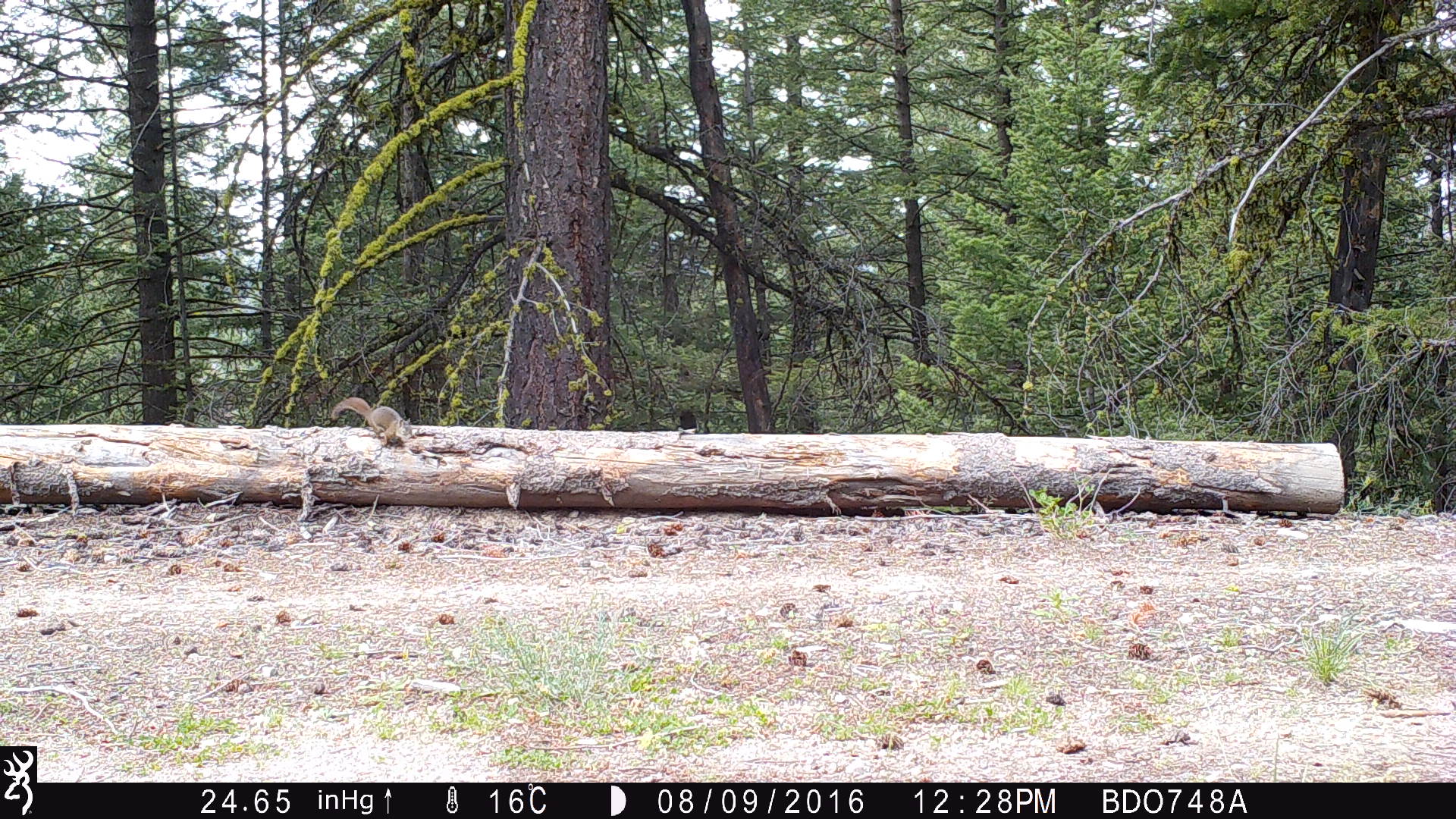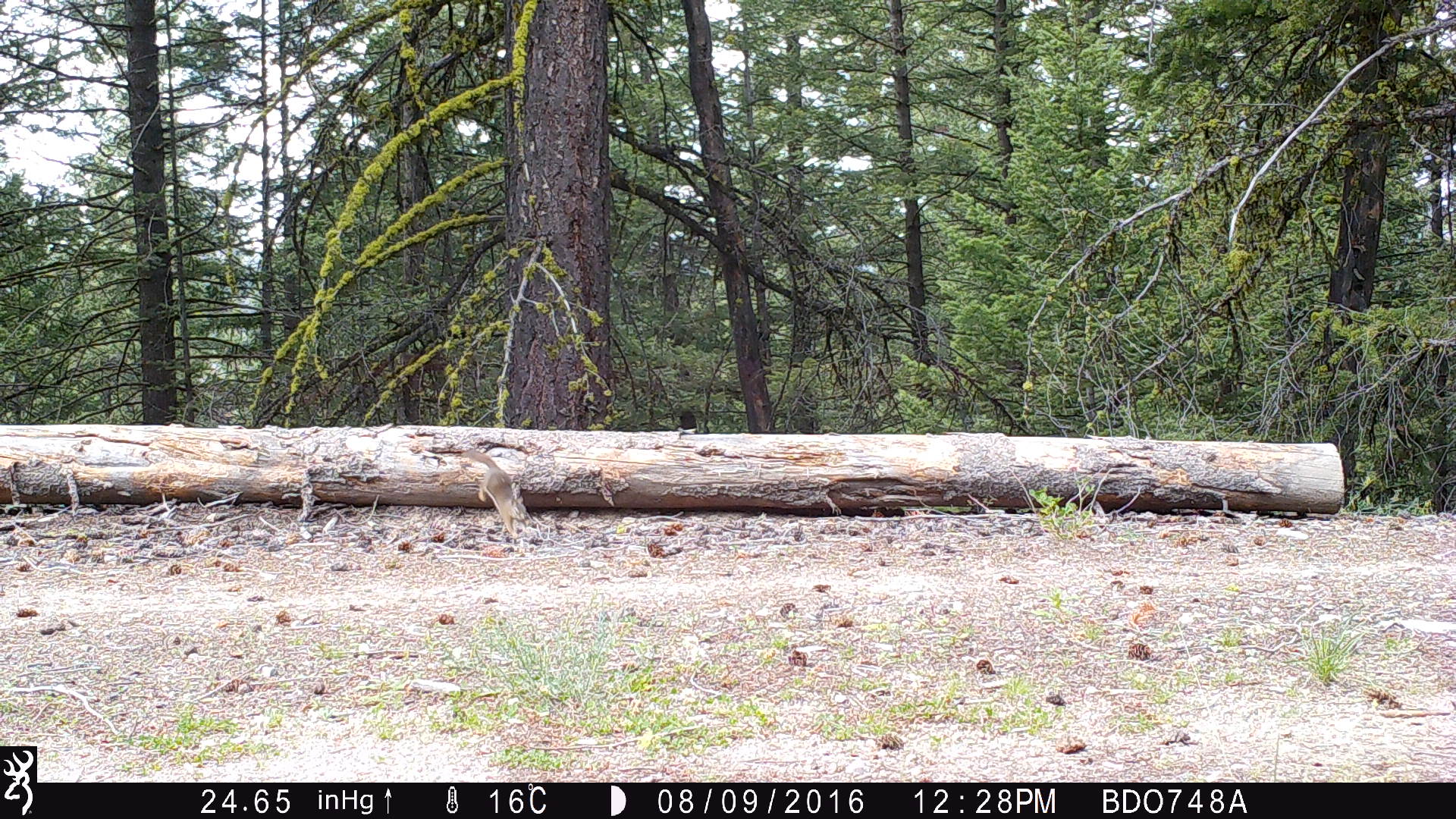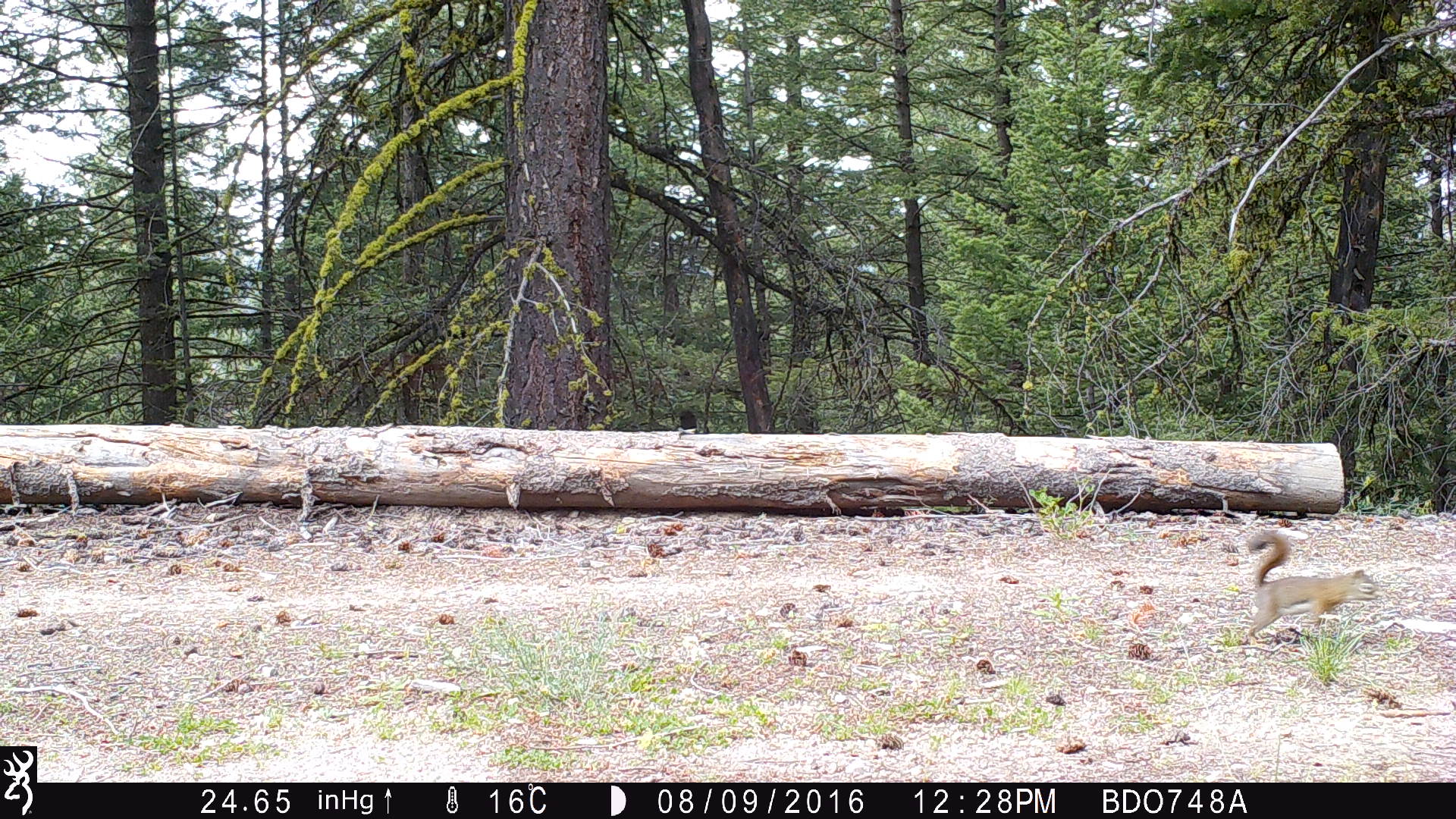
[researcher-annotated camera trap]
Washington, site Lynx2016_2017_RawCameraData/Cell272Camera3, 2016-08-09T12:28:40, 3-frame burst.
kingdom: Animalia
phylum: Chordata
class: Mammalia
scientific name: Mammalia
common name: small mammal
Small mammal (Mammalia). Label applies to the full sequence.